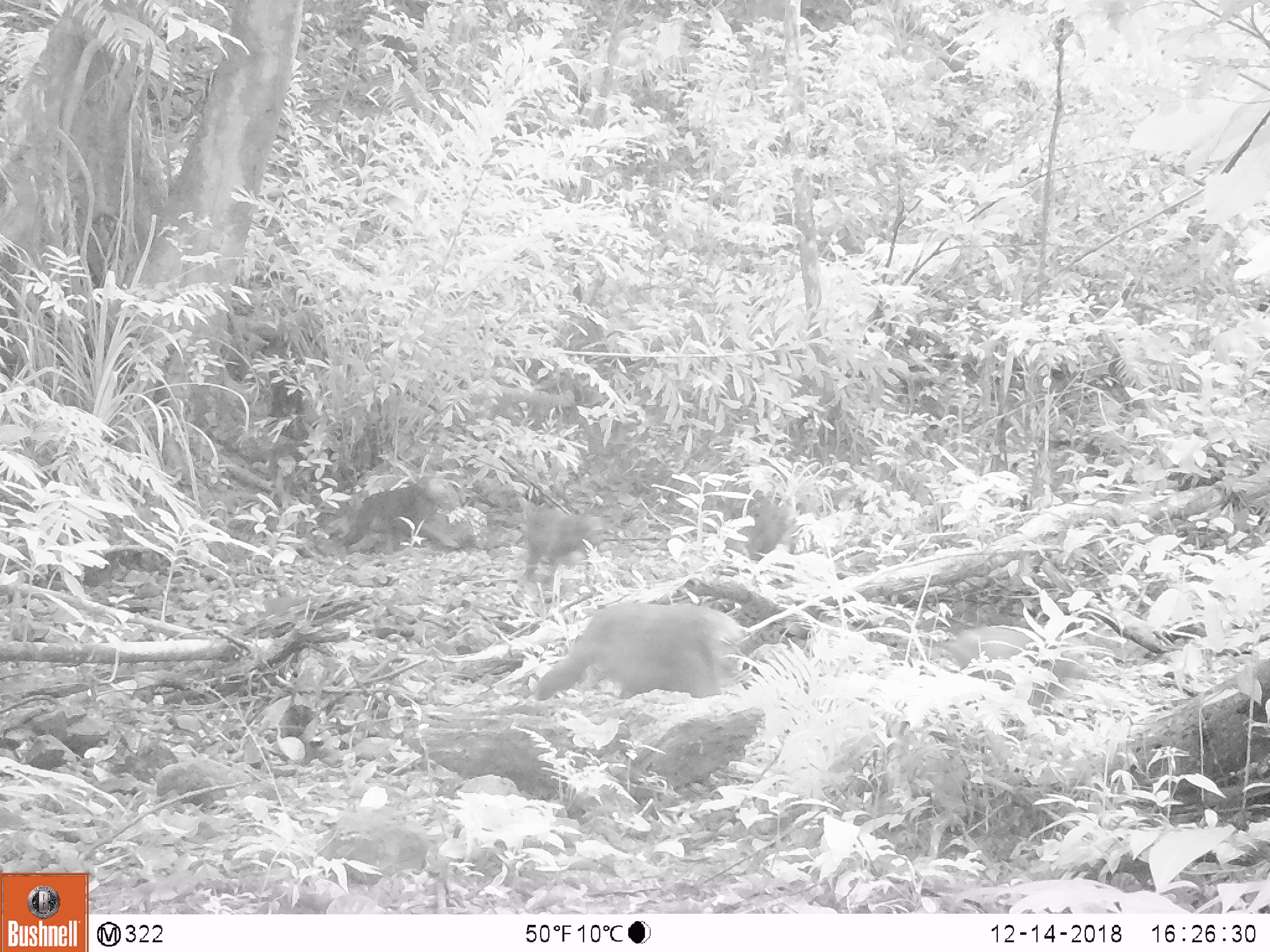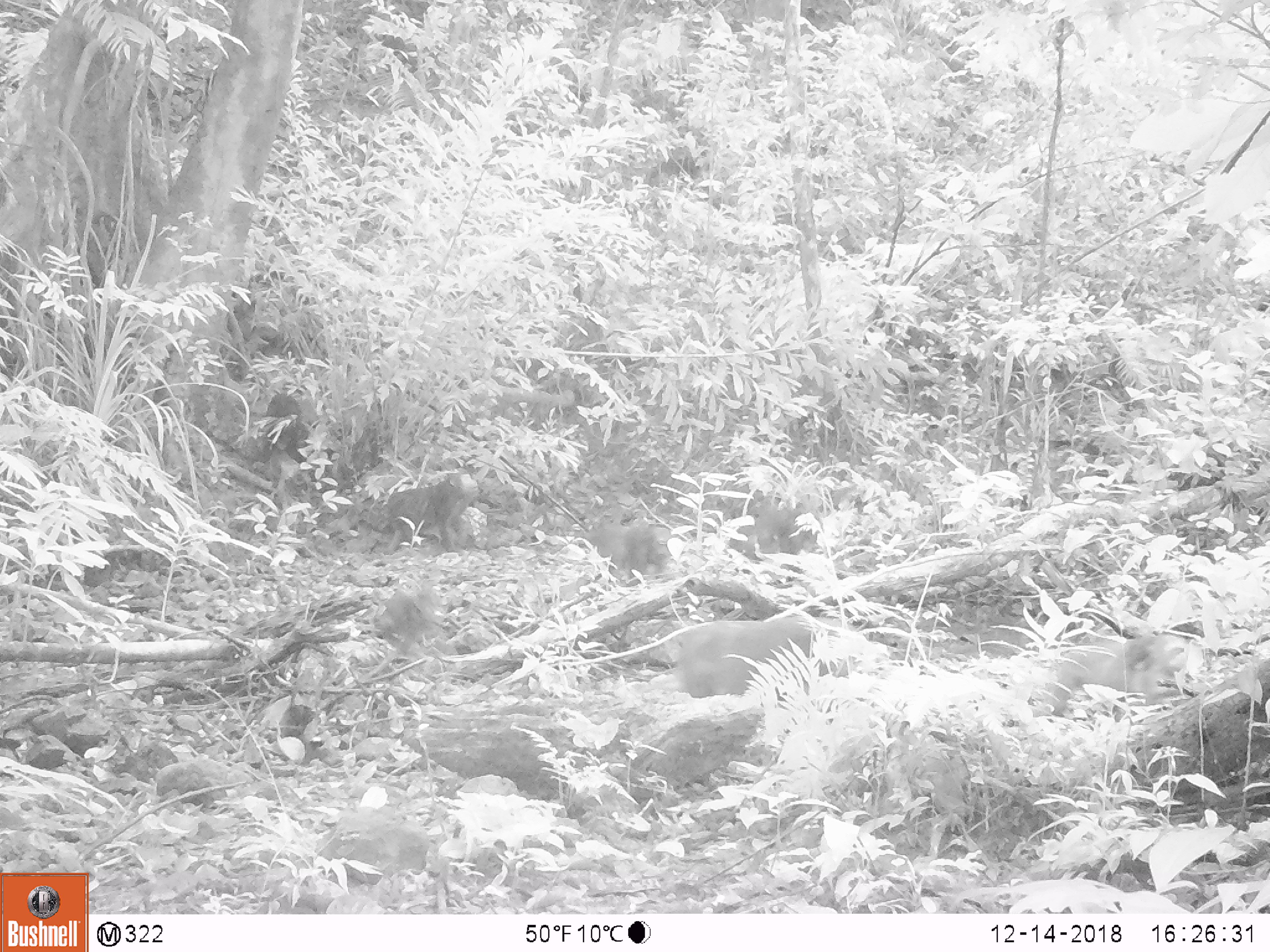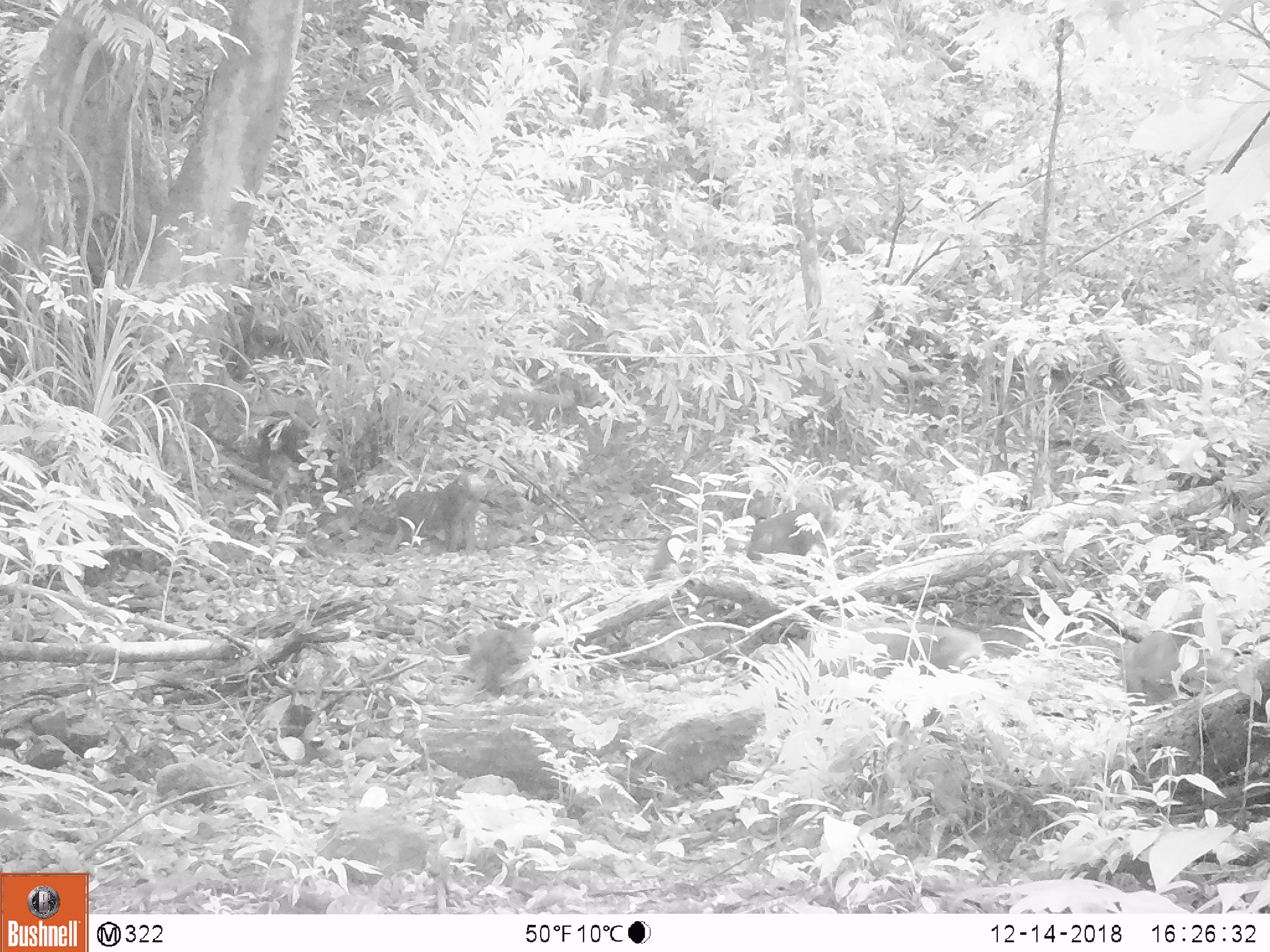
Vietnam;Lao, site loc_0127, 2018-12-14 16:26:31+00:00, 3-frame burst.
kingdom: Animalia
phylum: Chordata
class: Mammalia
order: Primates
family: Cercopithecidae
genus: Macaca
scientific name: Macaca arctoides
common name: stump-tailed macaque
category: stump tailed macaque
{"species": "stump tailed macaque (stump-tailed macaque) (Macaca arctoides)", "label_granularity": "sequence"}